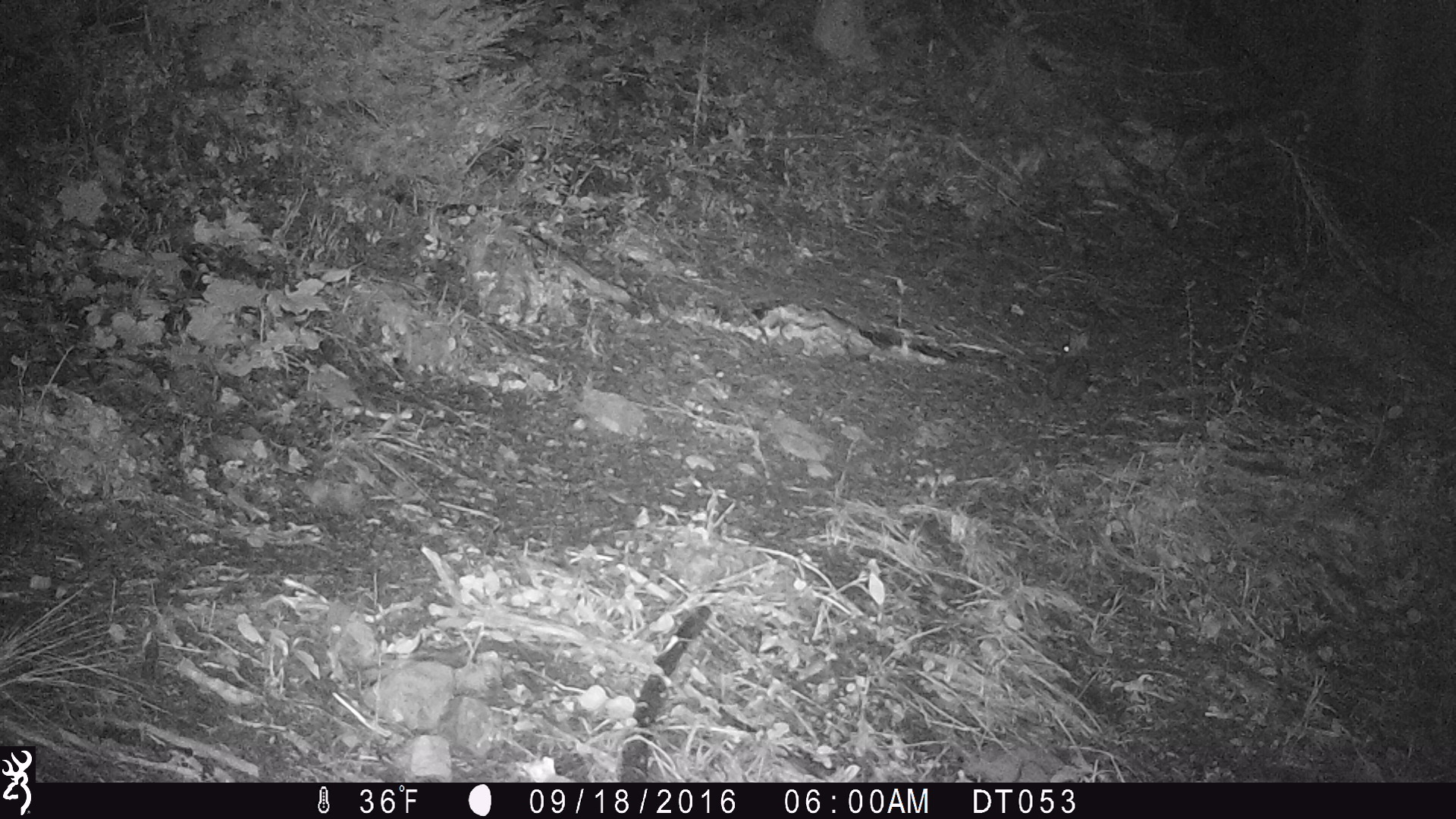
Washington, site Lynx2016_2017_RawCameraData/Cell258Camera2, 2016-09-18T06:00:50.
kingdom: Animalia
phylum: Chordata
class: Mammalia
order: Lagomorpha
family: Leporidae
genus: Lepus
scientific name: Lepus americanus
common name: snowshoe hare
Lepus americanus (snowshoe hare). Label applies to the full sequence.